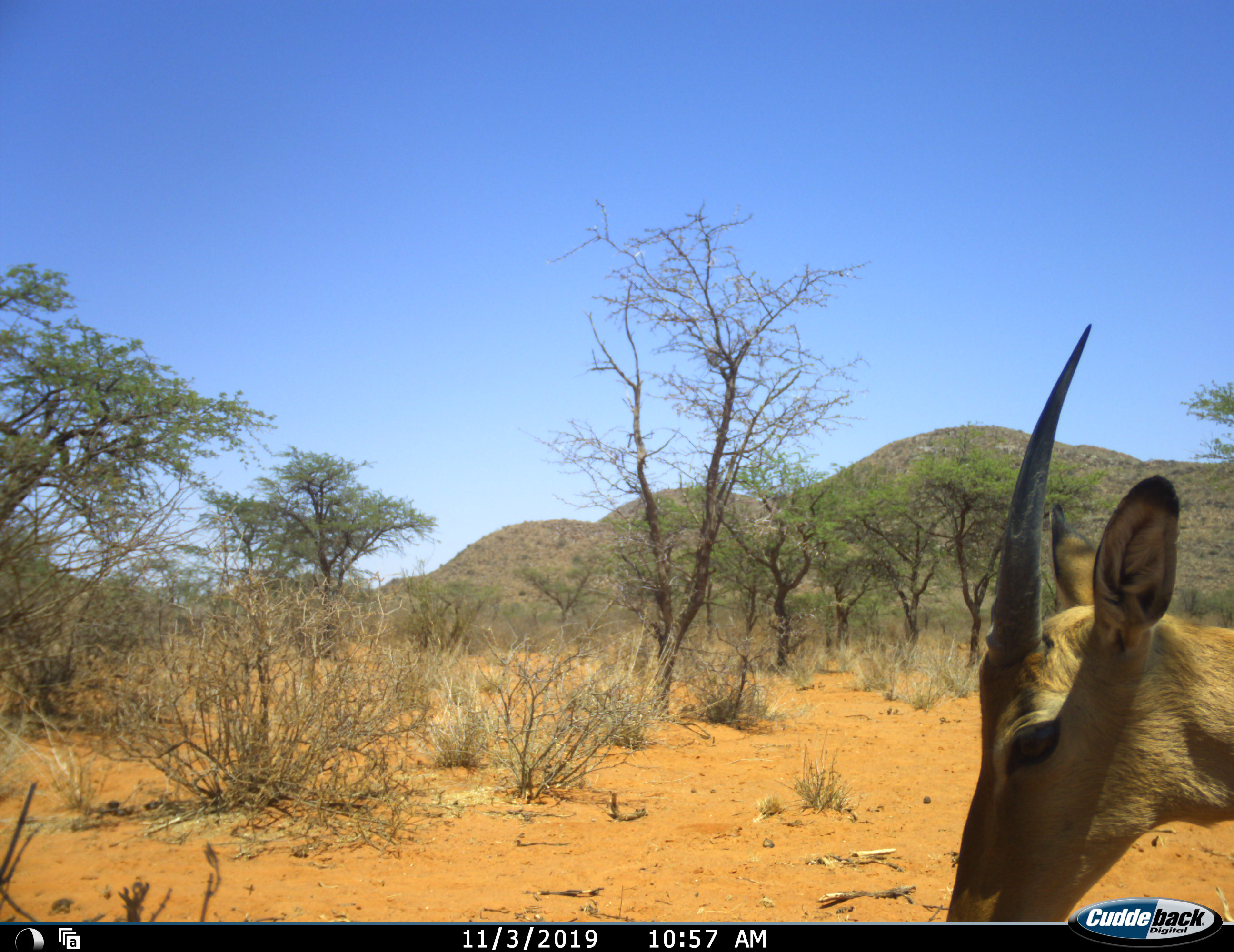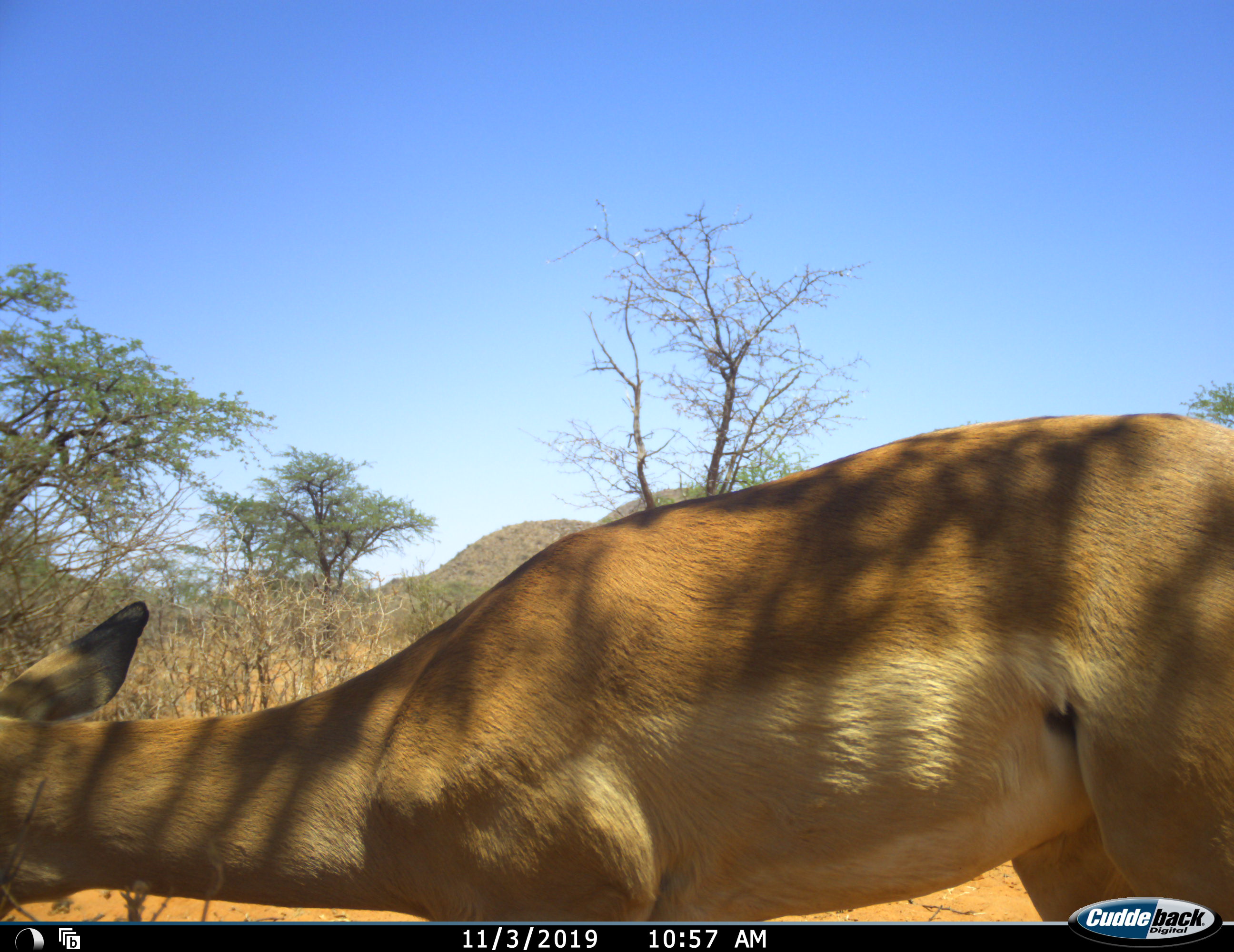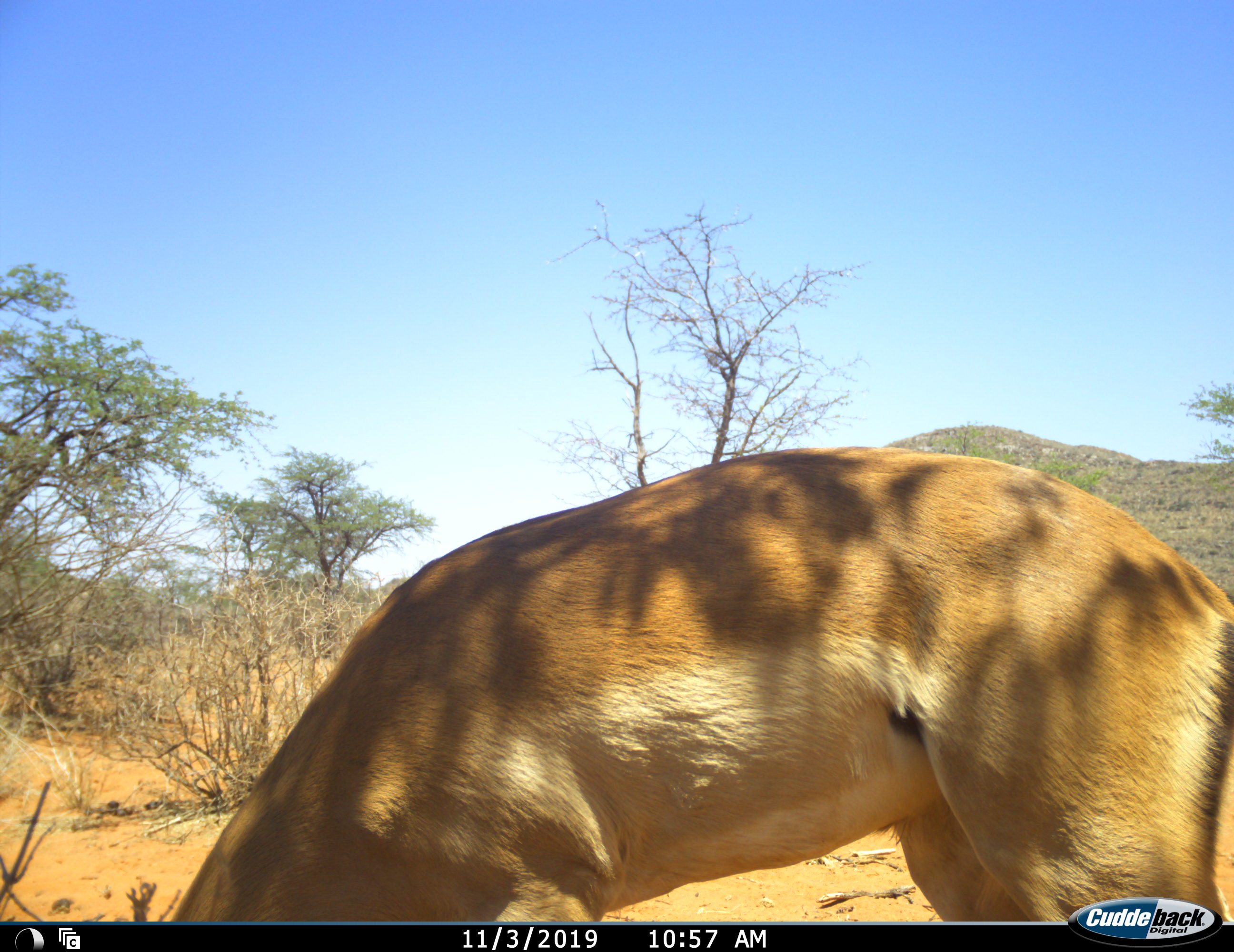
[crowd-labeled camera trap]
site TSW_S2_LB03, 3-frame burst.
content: unidentified animal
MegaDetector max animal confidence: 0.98